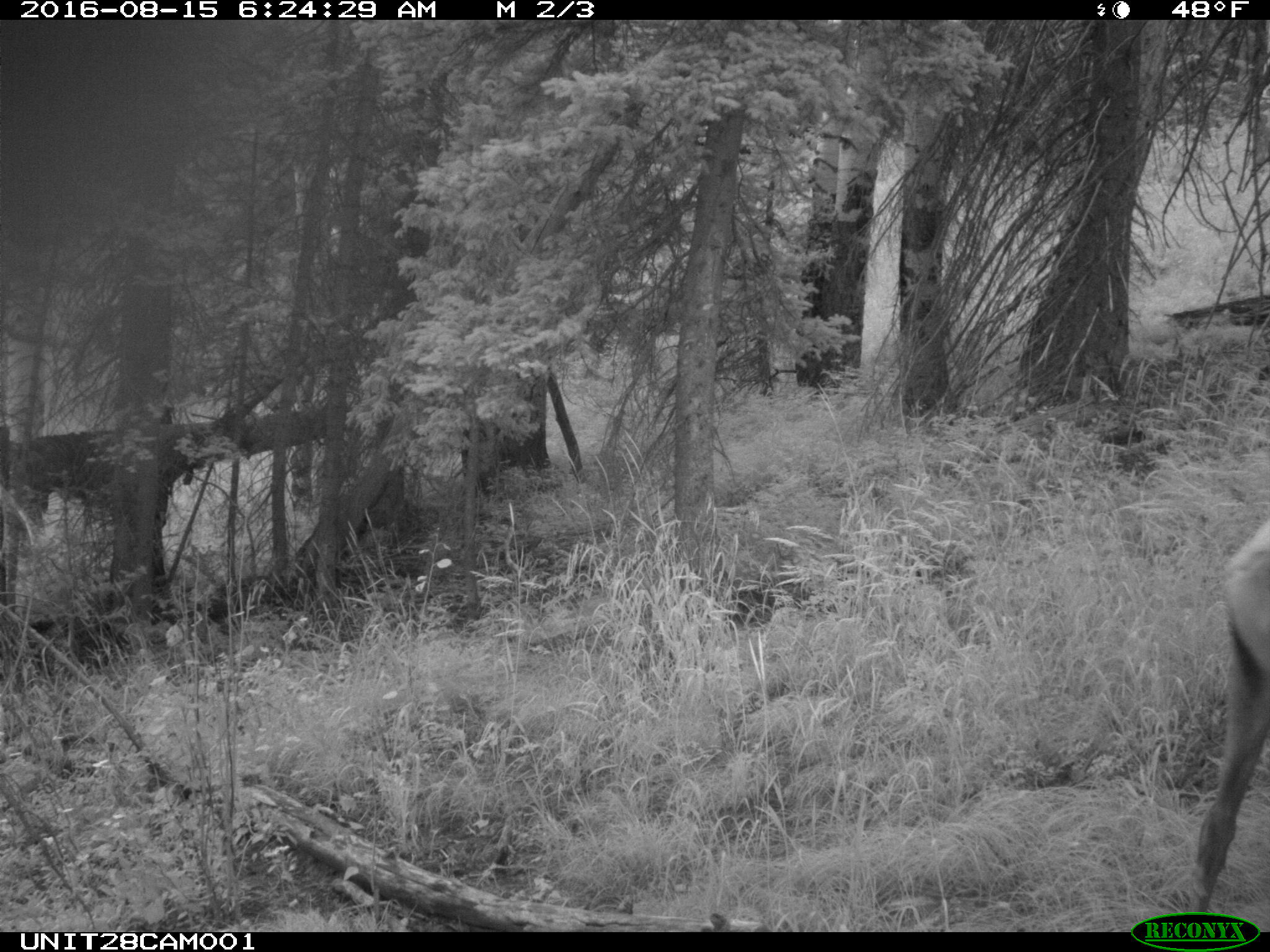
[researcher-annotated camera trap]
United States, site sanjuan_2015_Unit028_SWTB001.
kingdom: Animalia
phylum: Chordata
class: Mammalia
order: Artiodactyla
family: Cervidae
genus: Cervus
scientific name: Cervus elaphus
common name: red deer